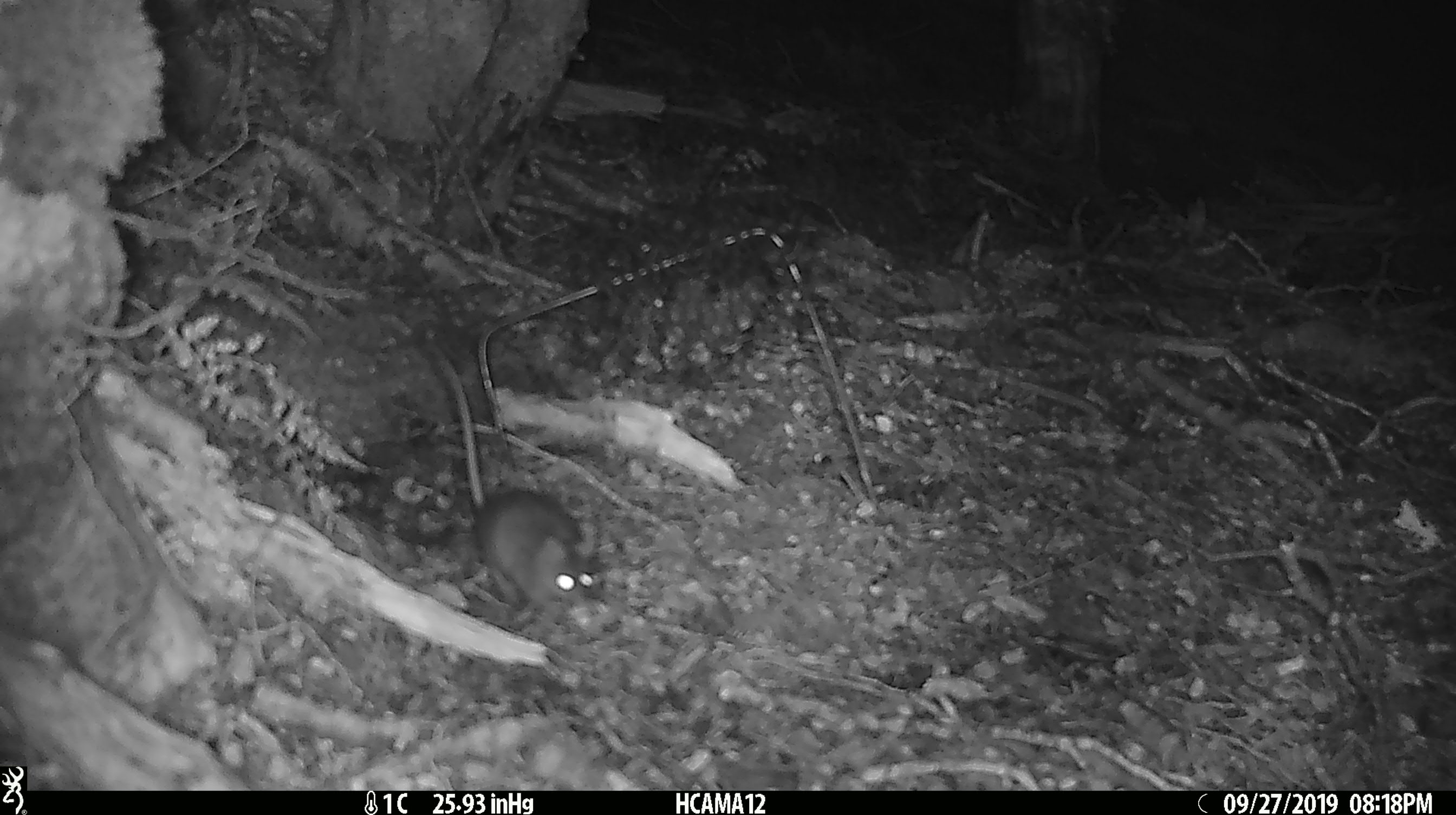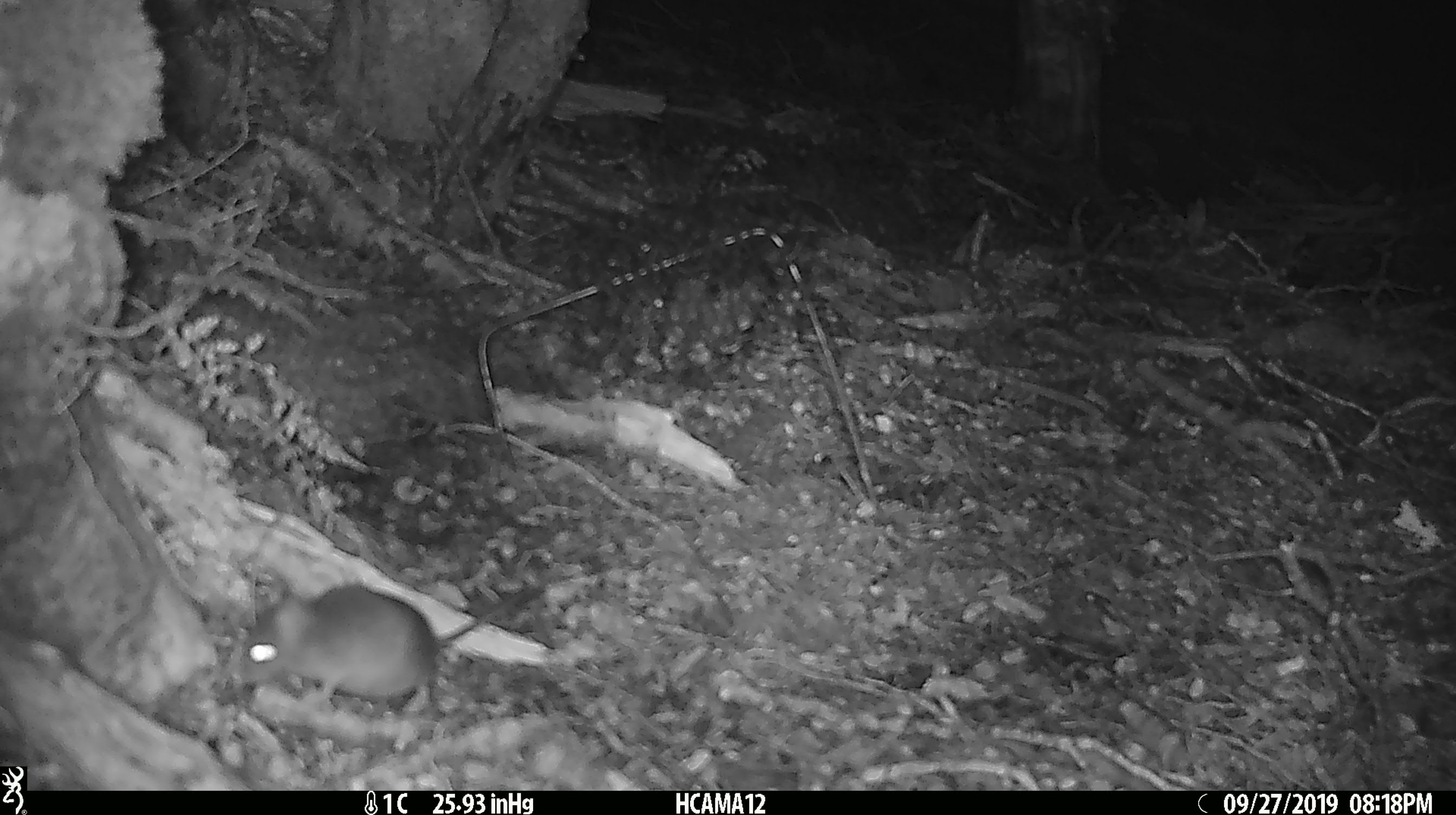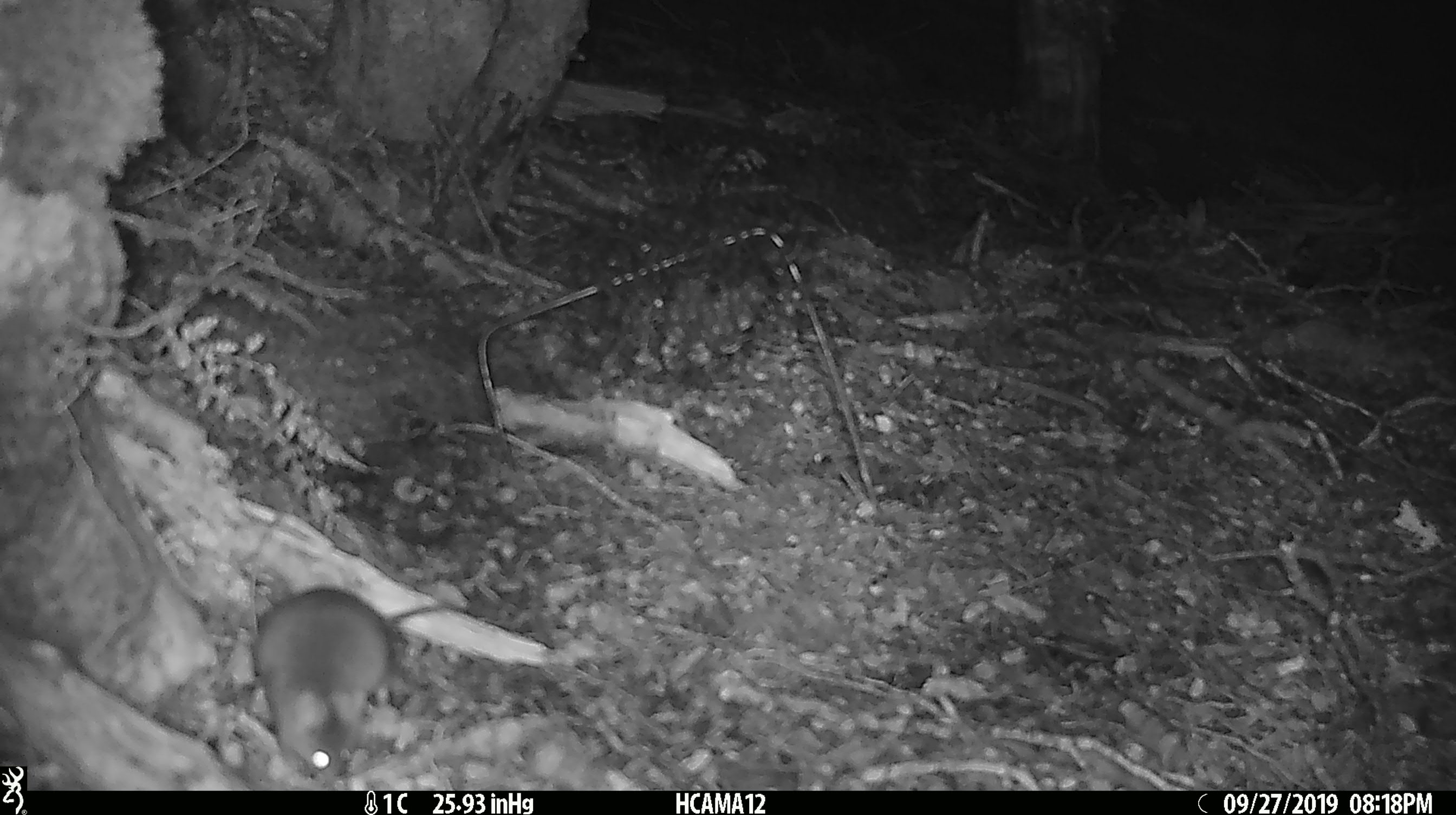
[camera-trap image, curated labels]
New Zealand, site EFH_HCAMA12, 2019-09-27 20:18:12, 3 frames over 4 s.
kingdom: Animalia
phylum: Chordata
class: Mammalia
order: Rodentia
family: Muridae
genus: Mus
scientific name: Mus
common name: mouse